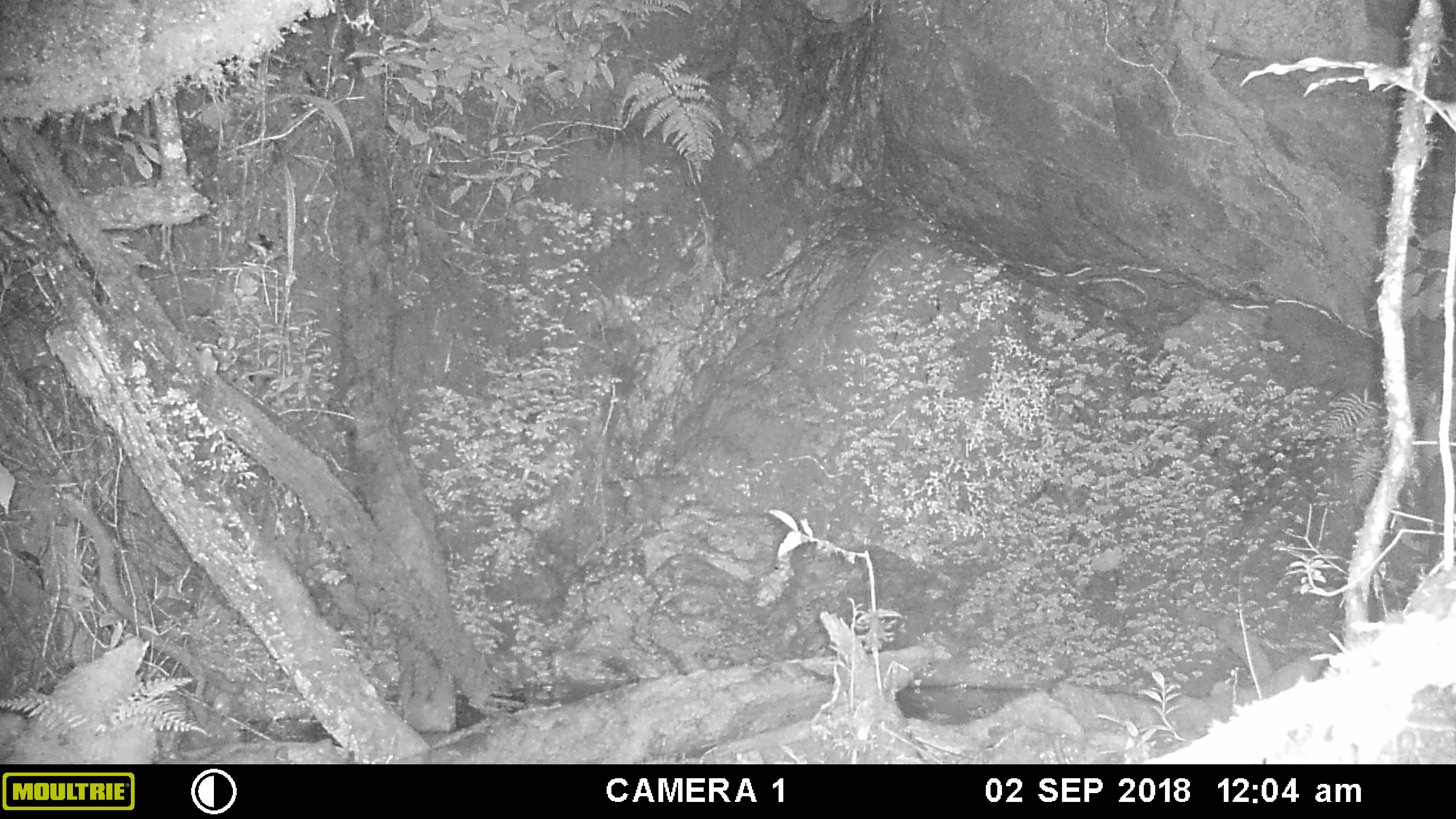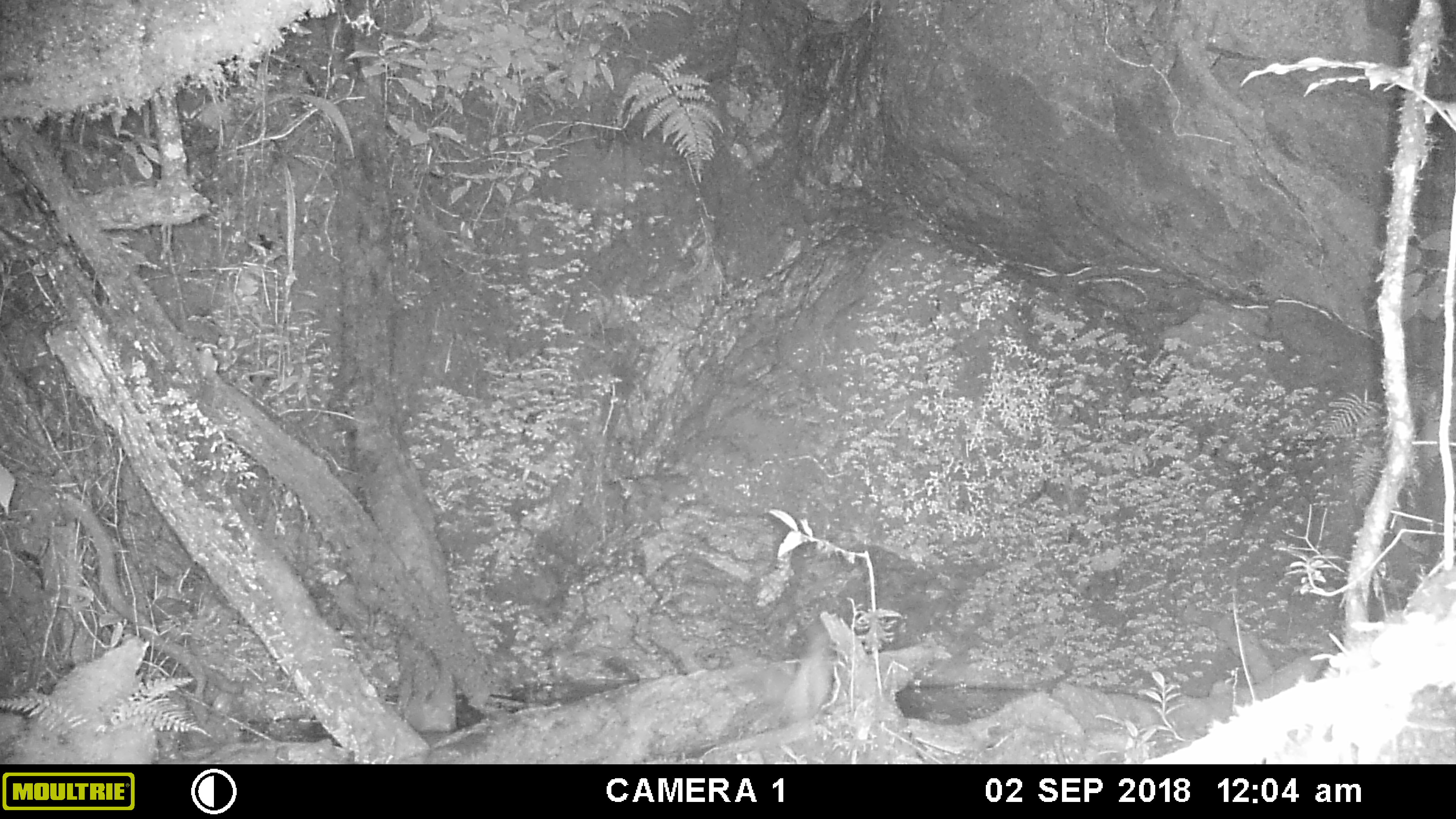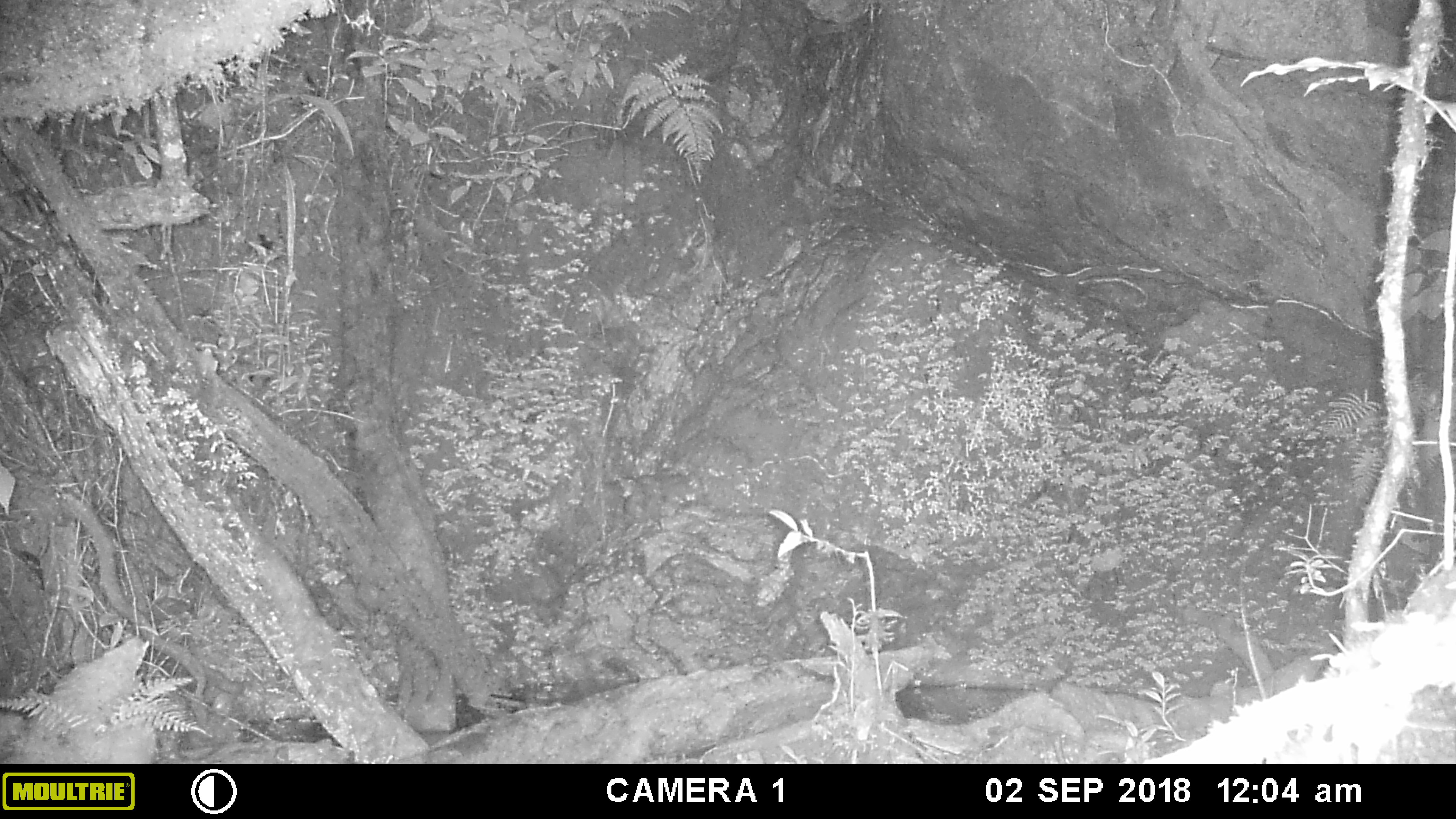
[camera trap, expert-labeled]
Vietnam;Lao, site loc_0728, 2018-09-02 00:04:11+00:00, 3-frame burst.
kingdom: Animalia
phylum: Chordata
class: Mammalia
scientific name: Mammalia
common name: mammal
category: unidentified small mammal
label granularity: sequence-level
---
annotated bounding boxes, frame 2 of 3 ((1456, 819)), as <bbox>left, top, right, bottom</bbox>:
unidentified small mammal: <bbox>755, 621, 830, 728</bbox>